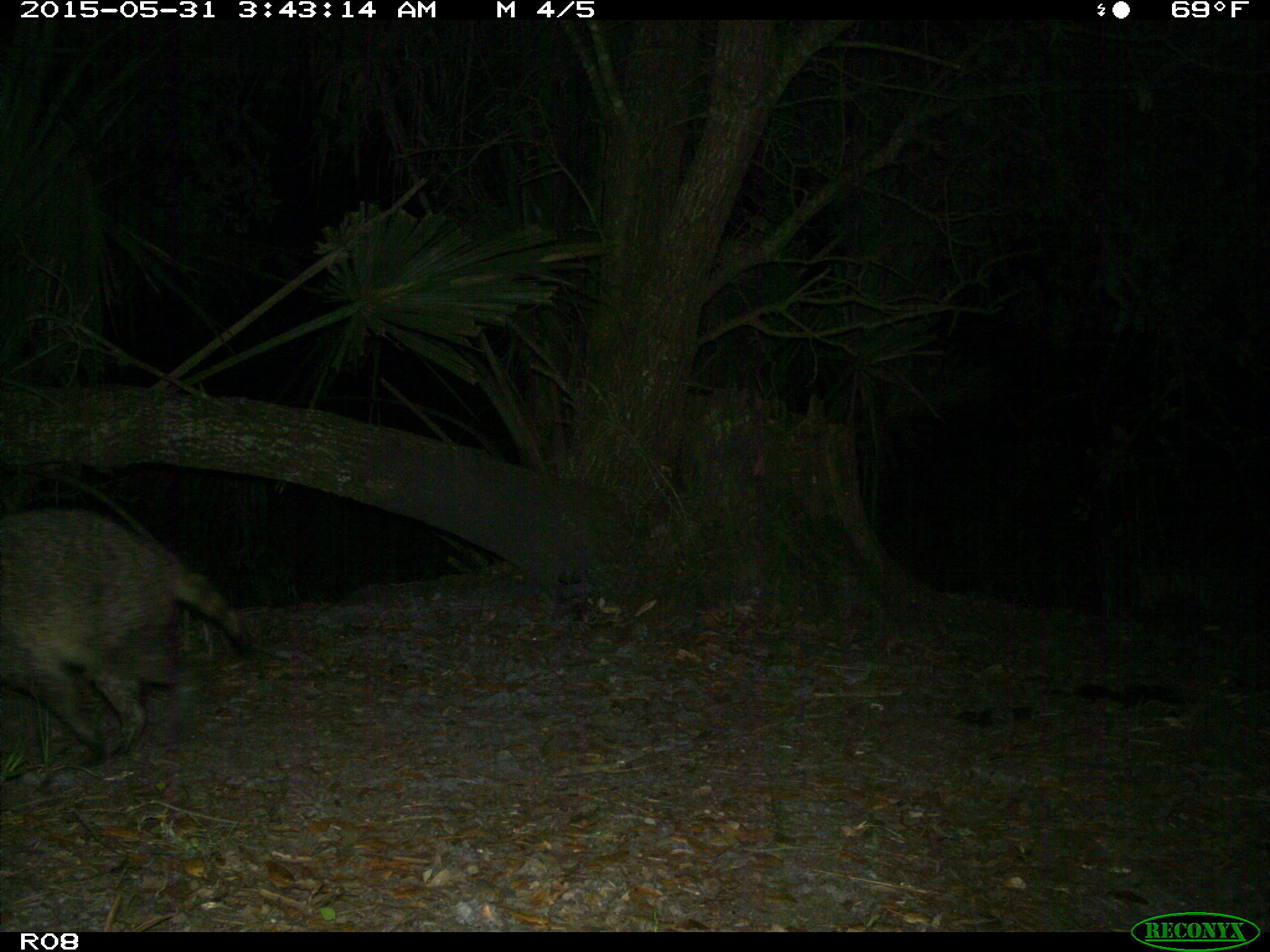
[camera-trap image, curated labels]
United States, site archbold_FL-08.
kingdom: Animalia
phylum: Chordata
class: Mammalia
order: Carnivora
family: Procyonidae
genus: Procyon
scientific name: Procyon lotor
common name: common raccoon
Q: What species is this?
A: Procyon lotor (common raccoon).